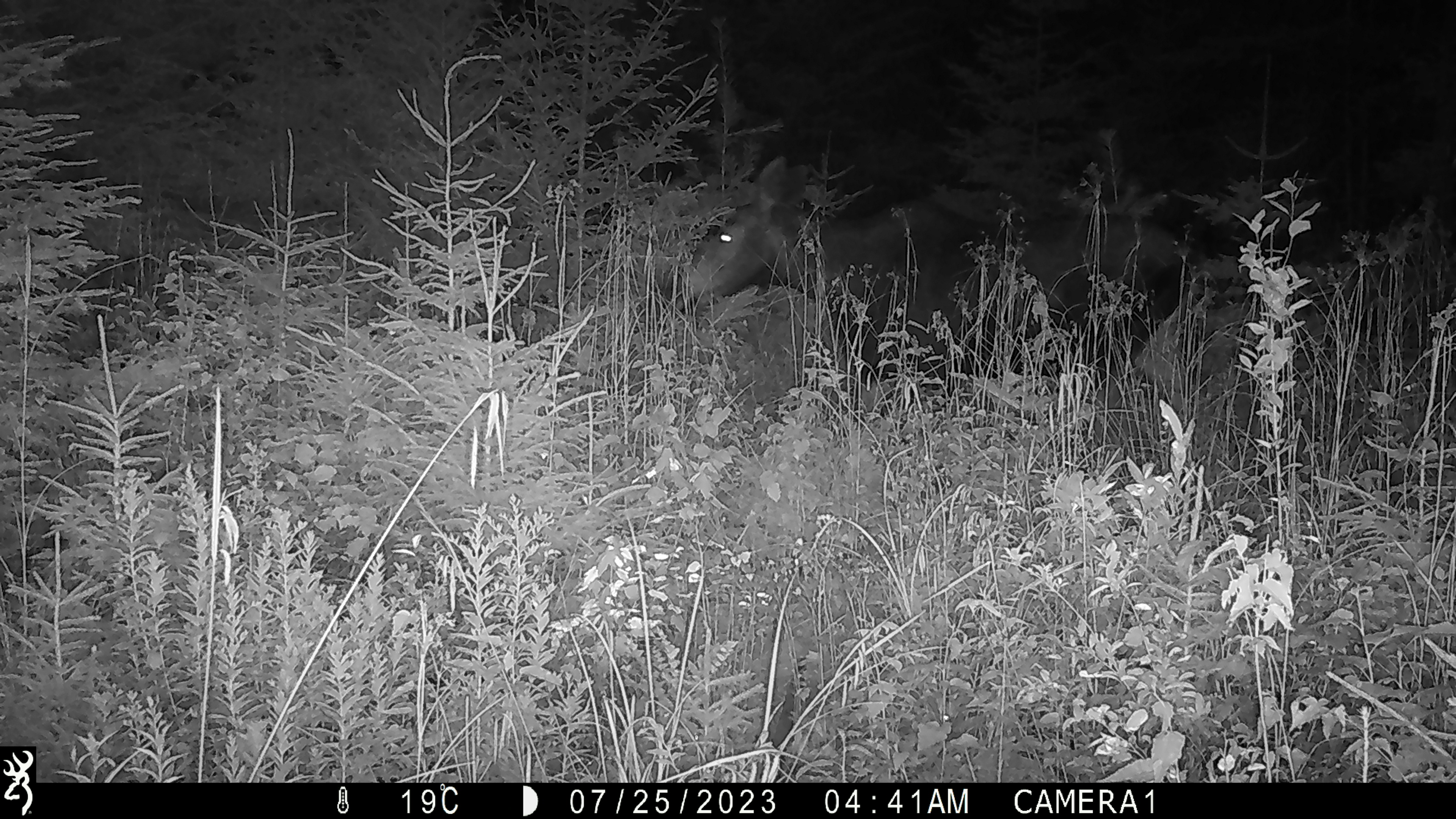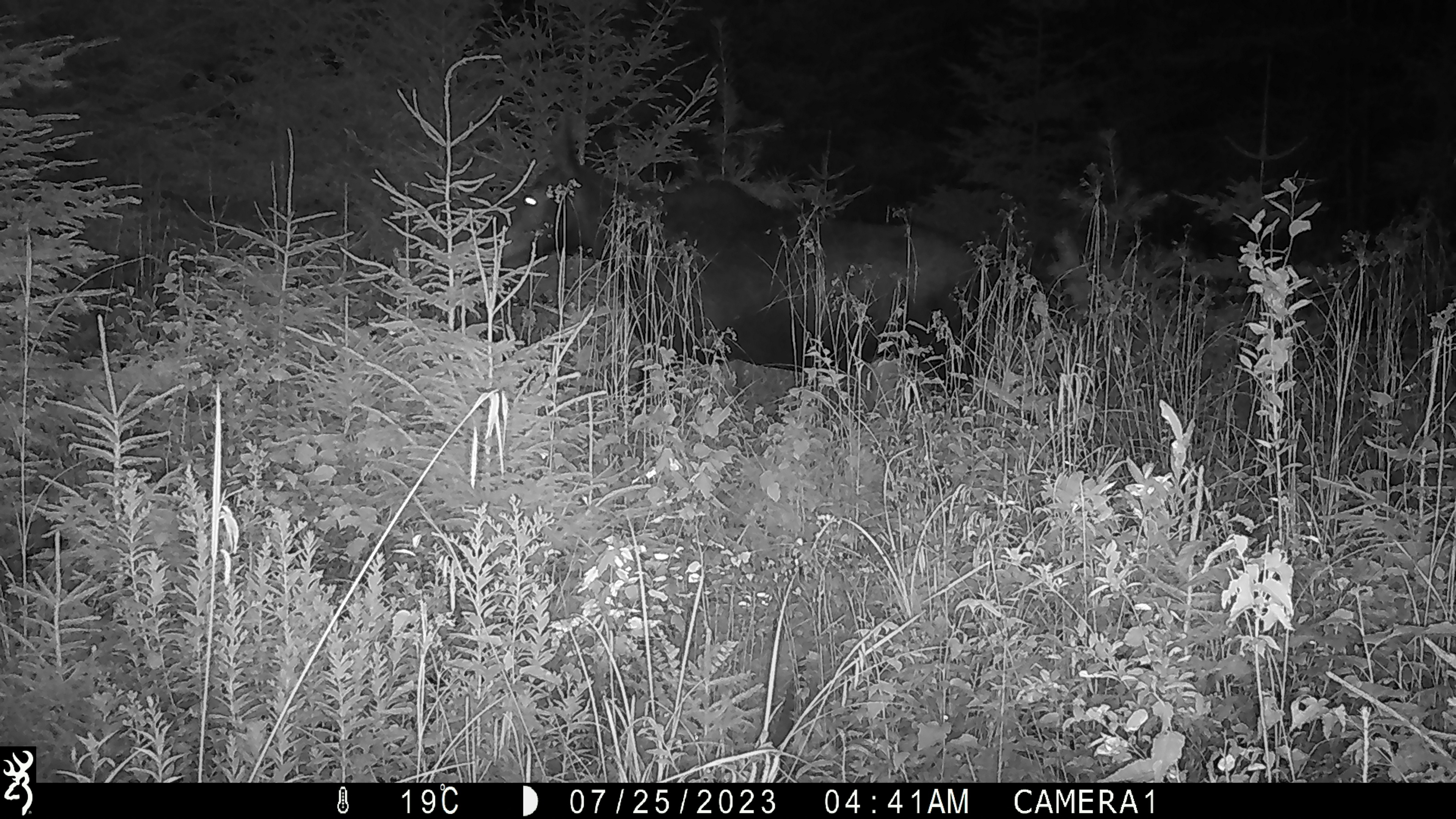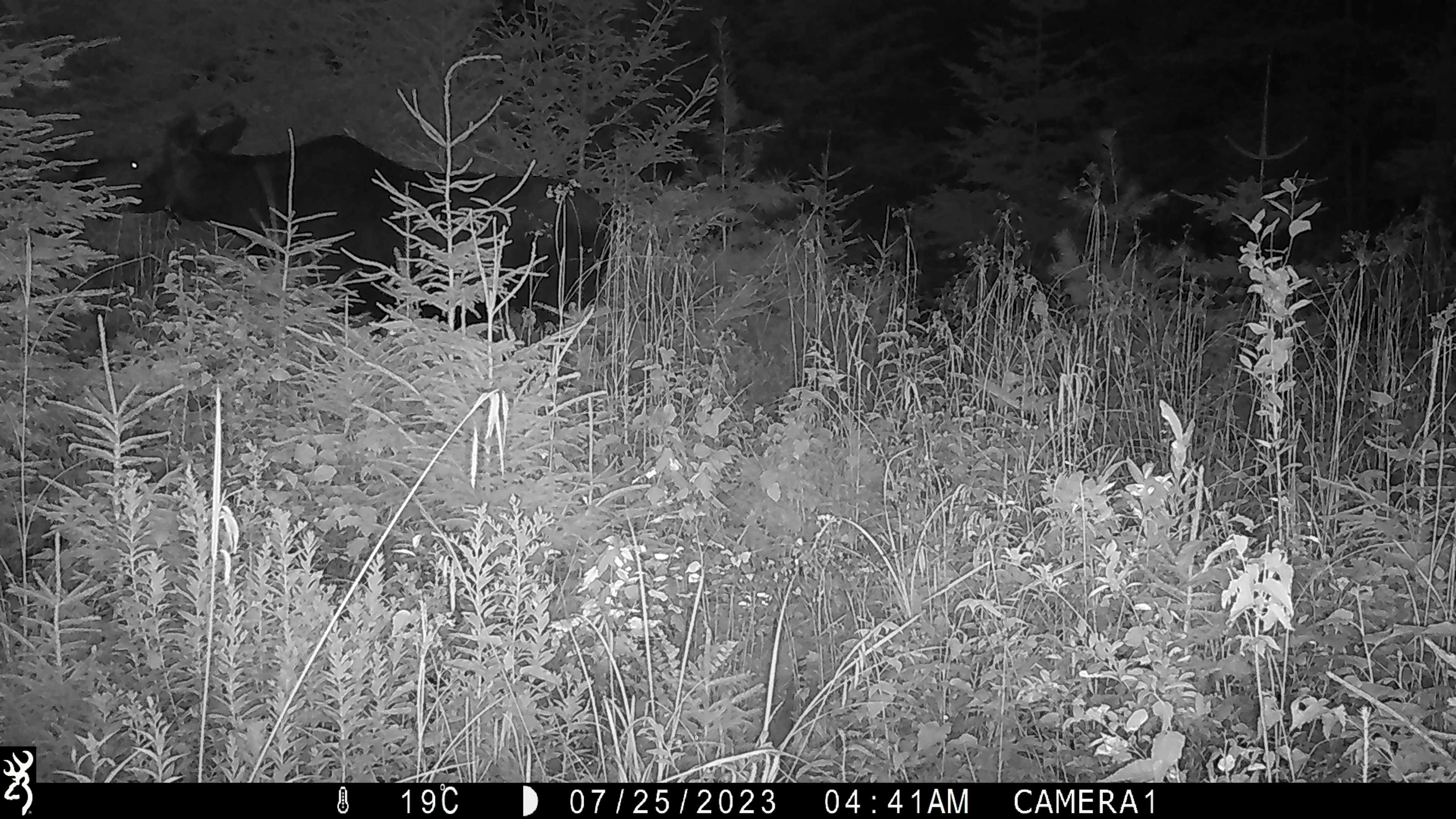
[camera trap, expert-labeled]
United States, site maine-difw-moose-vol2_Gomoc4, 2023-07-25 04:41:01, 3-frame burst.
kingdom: Animalia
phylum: Chordata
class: Mammalia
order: Artiodactyla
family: Cervidae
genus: Alces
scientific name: Alces alces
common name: moose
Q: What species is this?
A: Moose (Alces alces).